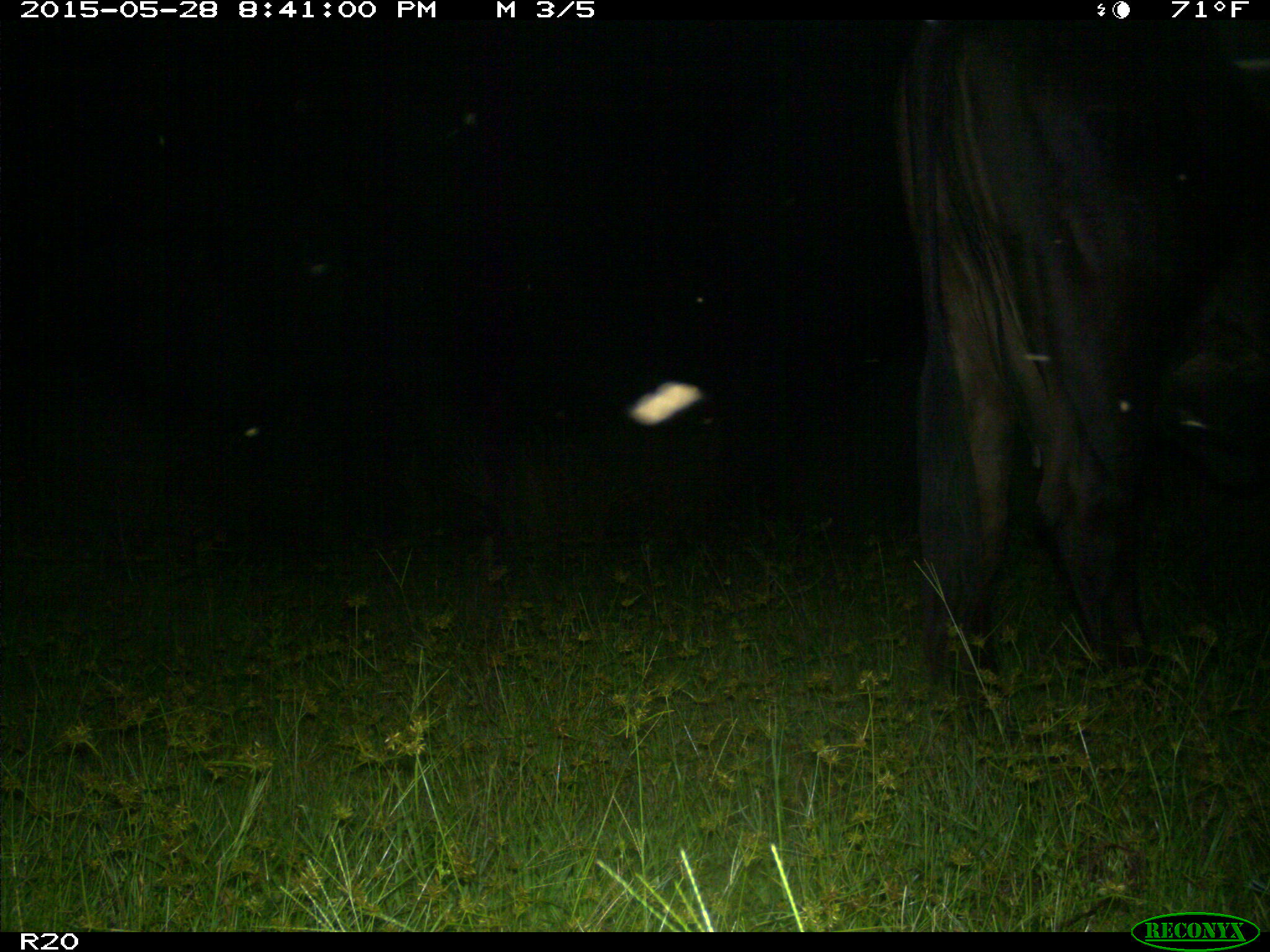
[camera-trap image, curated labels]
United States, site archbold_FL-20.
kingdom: Animalia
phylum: Chordata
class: Mammalia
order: Artiodactyla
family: Bovidae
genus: Bos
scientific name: Bos taurus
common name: domestic cow